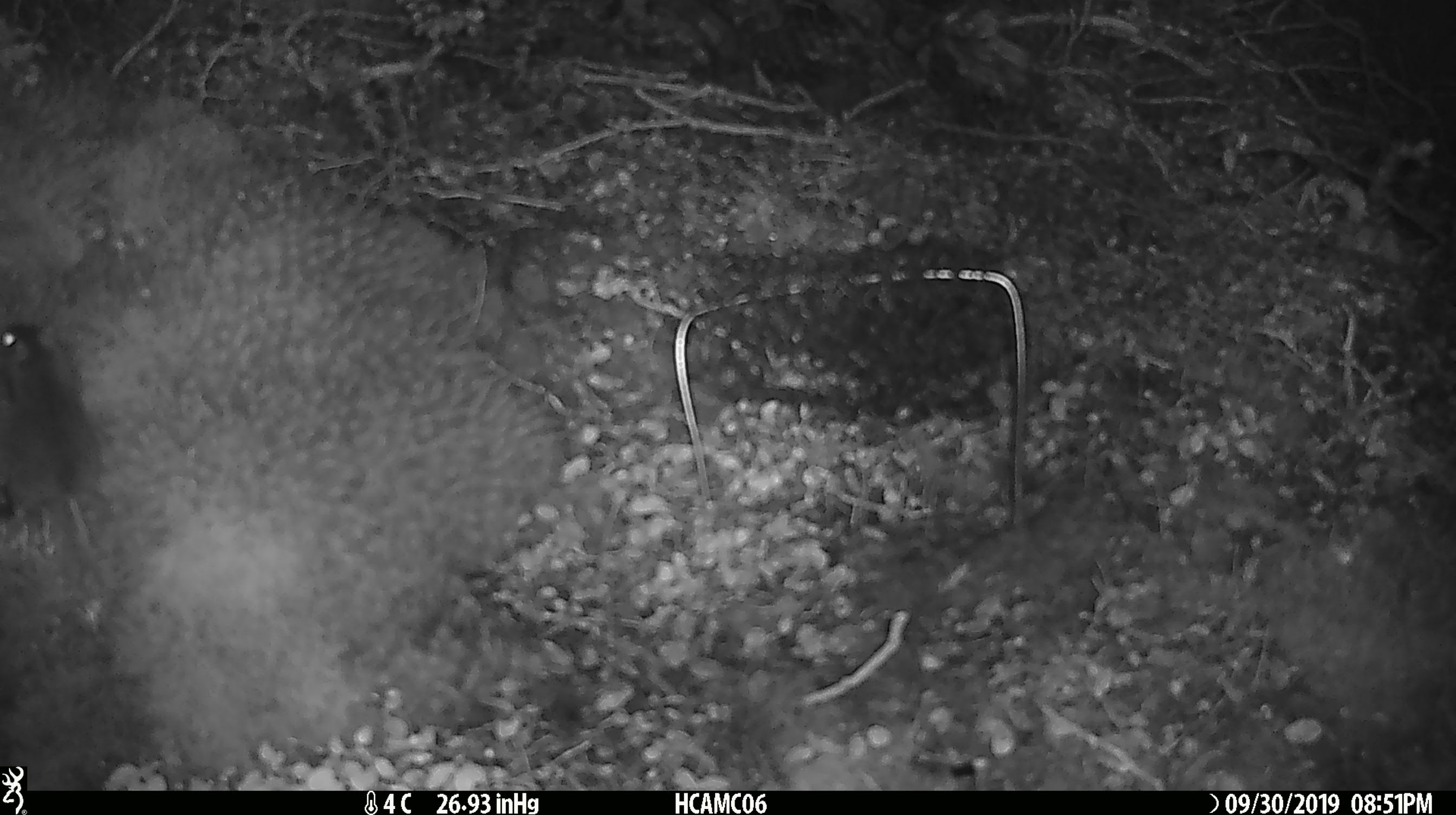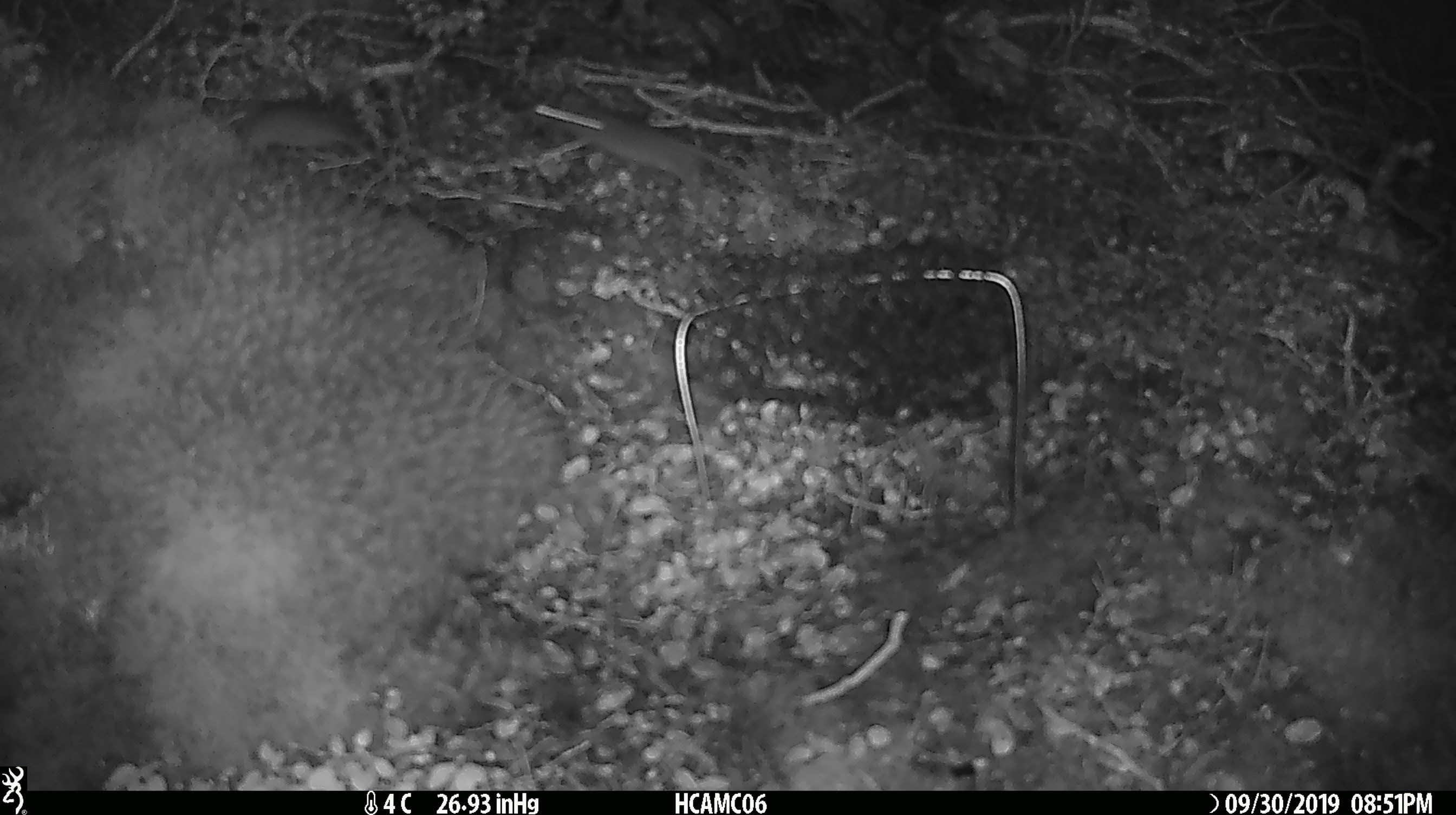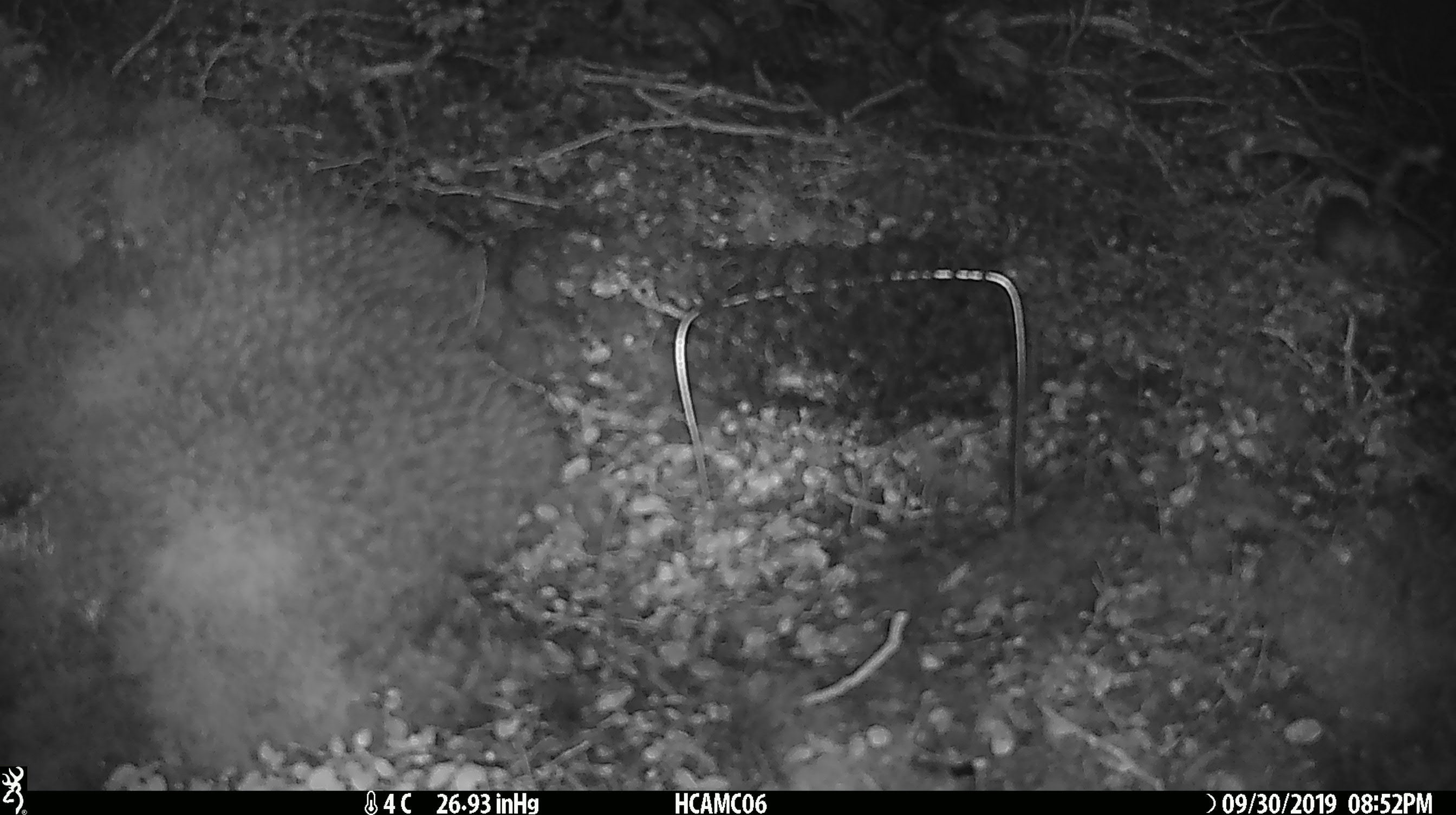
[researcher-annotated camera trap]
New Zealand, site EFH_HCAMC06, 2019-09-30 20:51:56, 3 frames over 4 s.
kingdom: Animalia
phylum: Chordata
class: Mammalia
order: Rodentia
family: Muridae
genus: Mus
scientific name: Mus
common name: mouse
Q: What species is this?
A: Mouse (Mus).